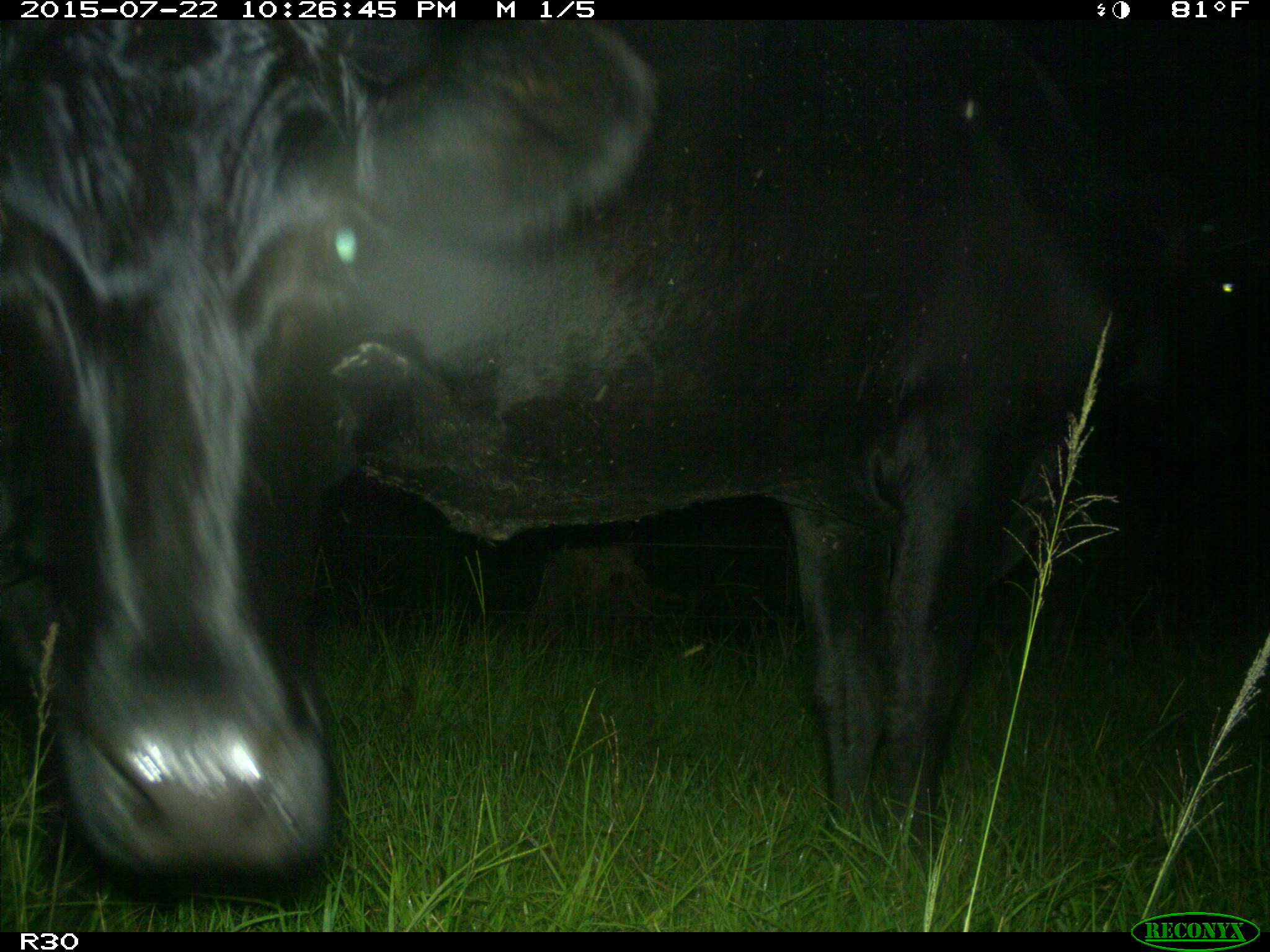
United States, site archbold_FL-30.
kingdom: Animalia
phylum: Chordata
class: Mammalia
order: Artiodactyla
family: Bovidae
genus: Bos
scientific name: Bos taurus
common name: domestic cow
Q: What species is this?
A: Bos taurus (domestic cow).